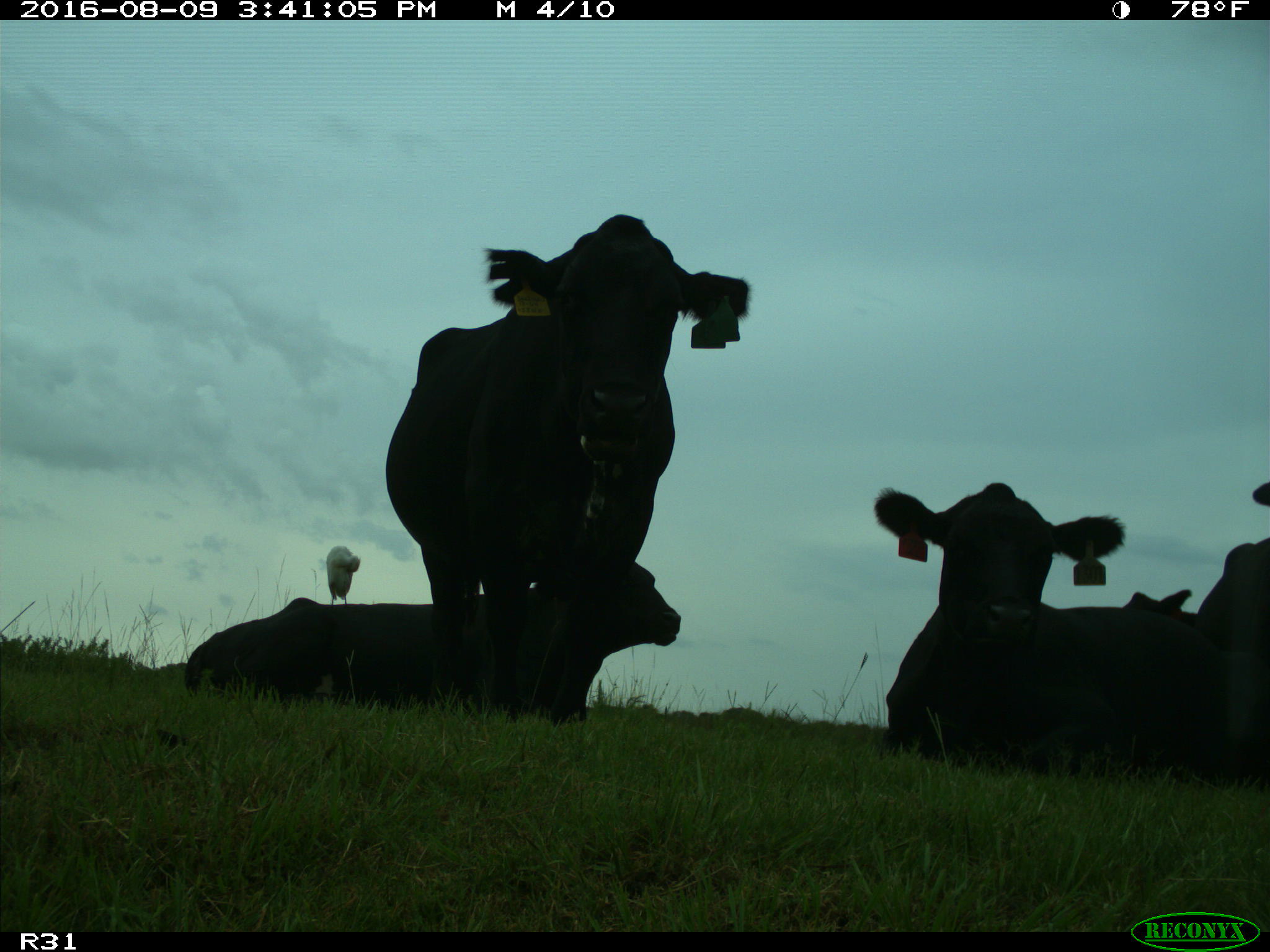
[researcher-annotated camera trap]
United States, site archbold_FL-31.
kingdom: Animalia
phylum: Chordata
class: Mammalia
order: Artiodactyla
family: Bovidae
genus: Bos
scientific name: Bos taurus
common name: domestic cow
Bos taurus (domestic cow).